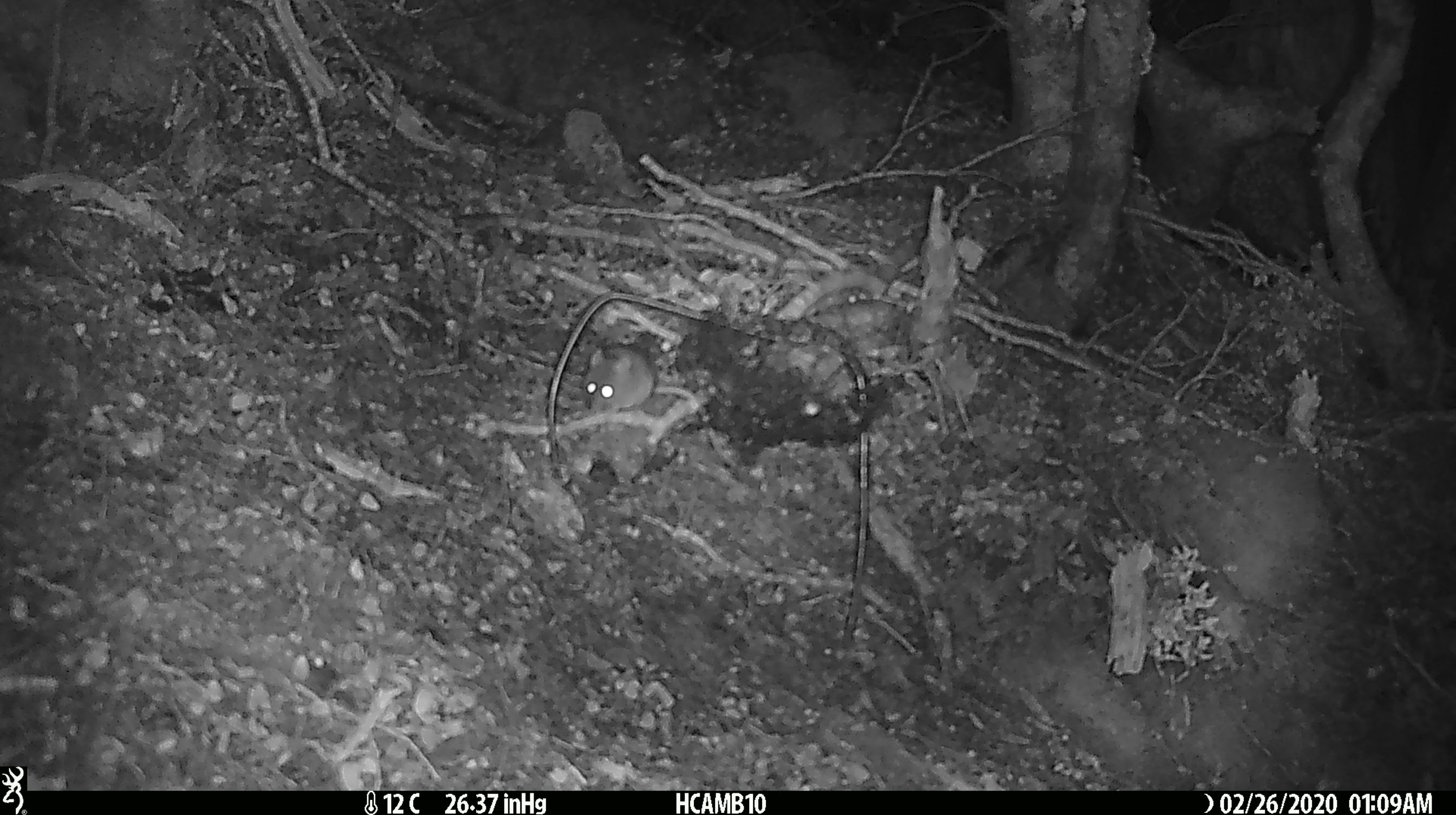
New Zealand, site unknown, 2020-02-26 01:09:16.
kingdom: Animalia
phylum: Chordata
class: Mammalia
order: Rodentia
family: Muridae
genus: Mus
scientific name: Mus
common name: mouse